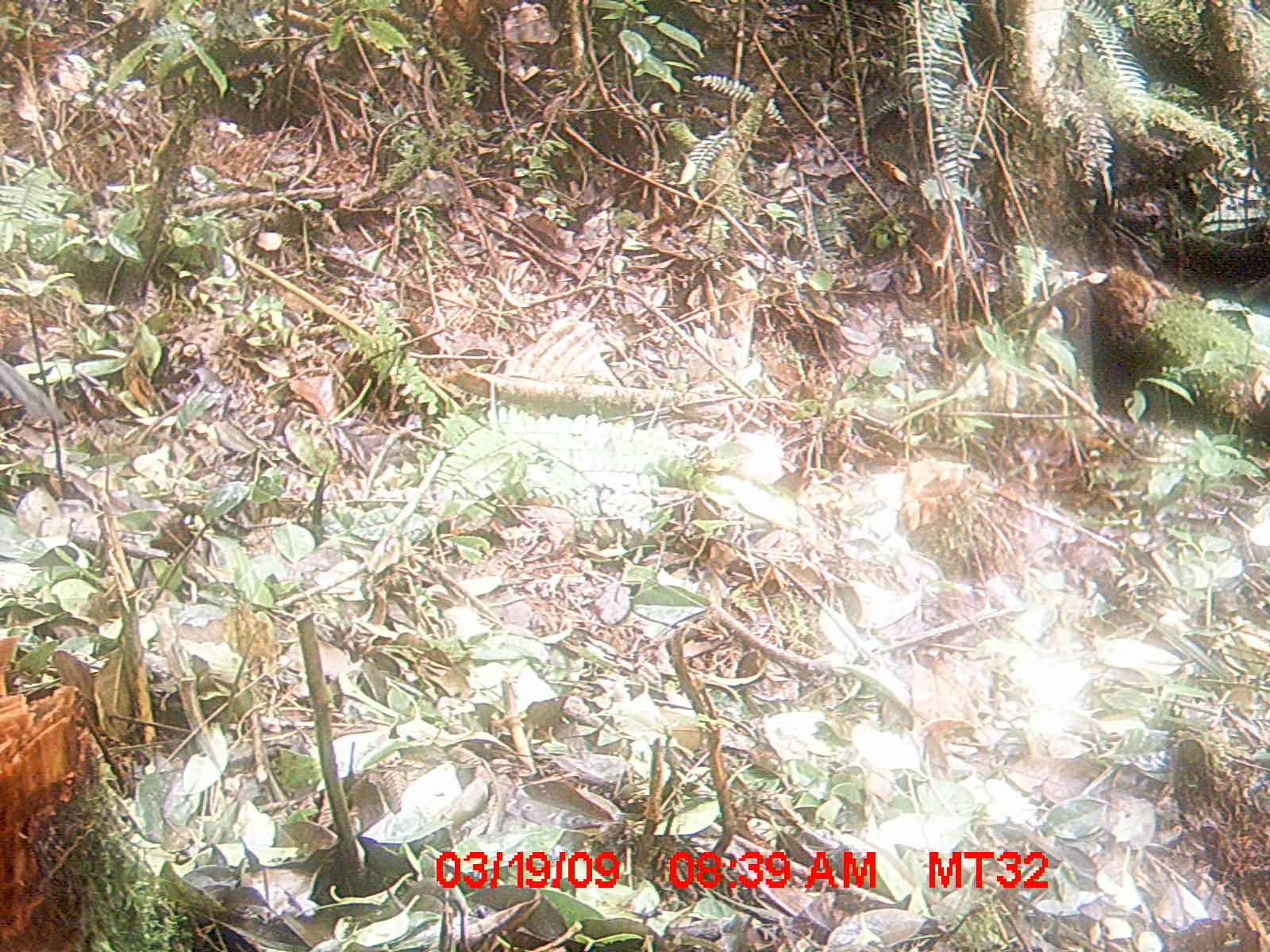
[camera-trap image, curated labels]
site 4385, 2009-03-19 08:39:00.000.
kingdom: Animalia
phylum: Chordata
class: Aves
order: Cuculiformes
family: Cuculidae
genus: Coua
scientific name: Coua ruficeps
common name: red-capped coua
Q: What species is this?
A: Coua ruficeps (red-capped coua).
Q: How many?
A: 1.